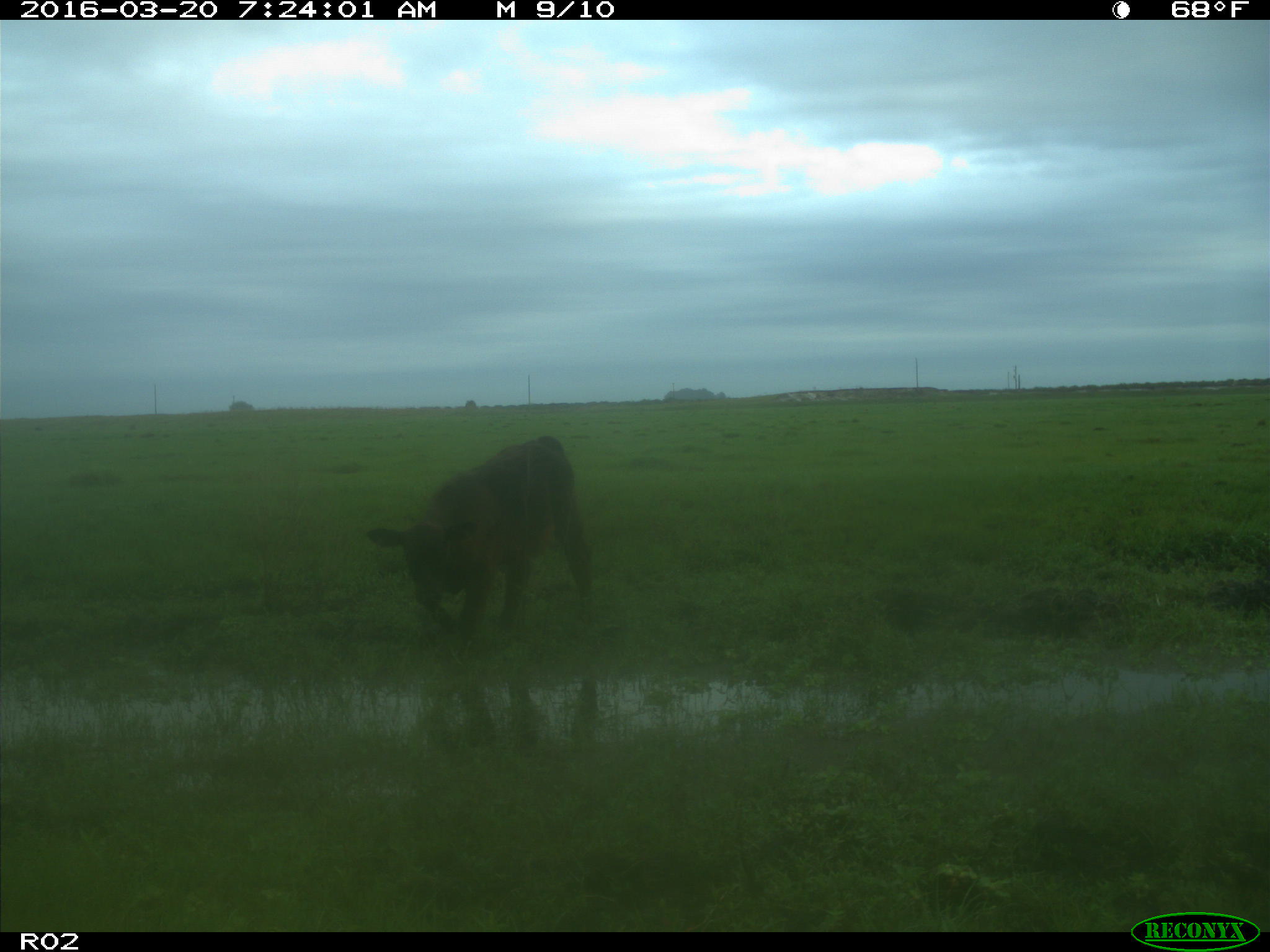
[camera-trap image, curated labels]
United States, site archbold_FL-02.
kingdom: Animalia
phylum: Chordata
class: Mammalia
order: Artiodactyla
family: Bovidae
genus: Bos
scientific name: Bos taurus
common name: domestic cow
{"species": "Bos taurus (domestic cow)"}